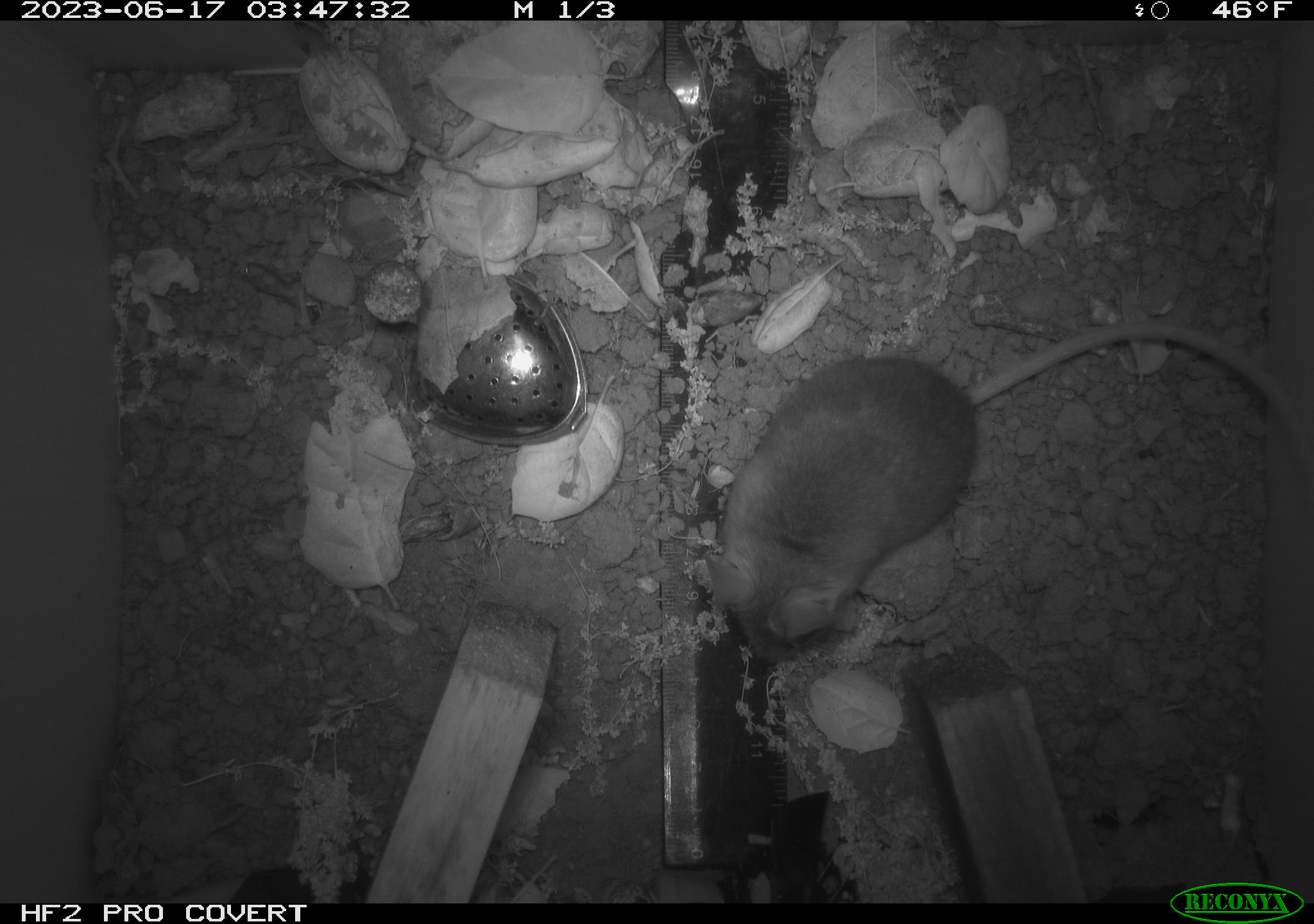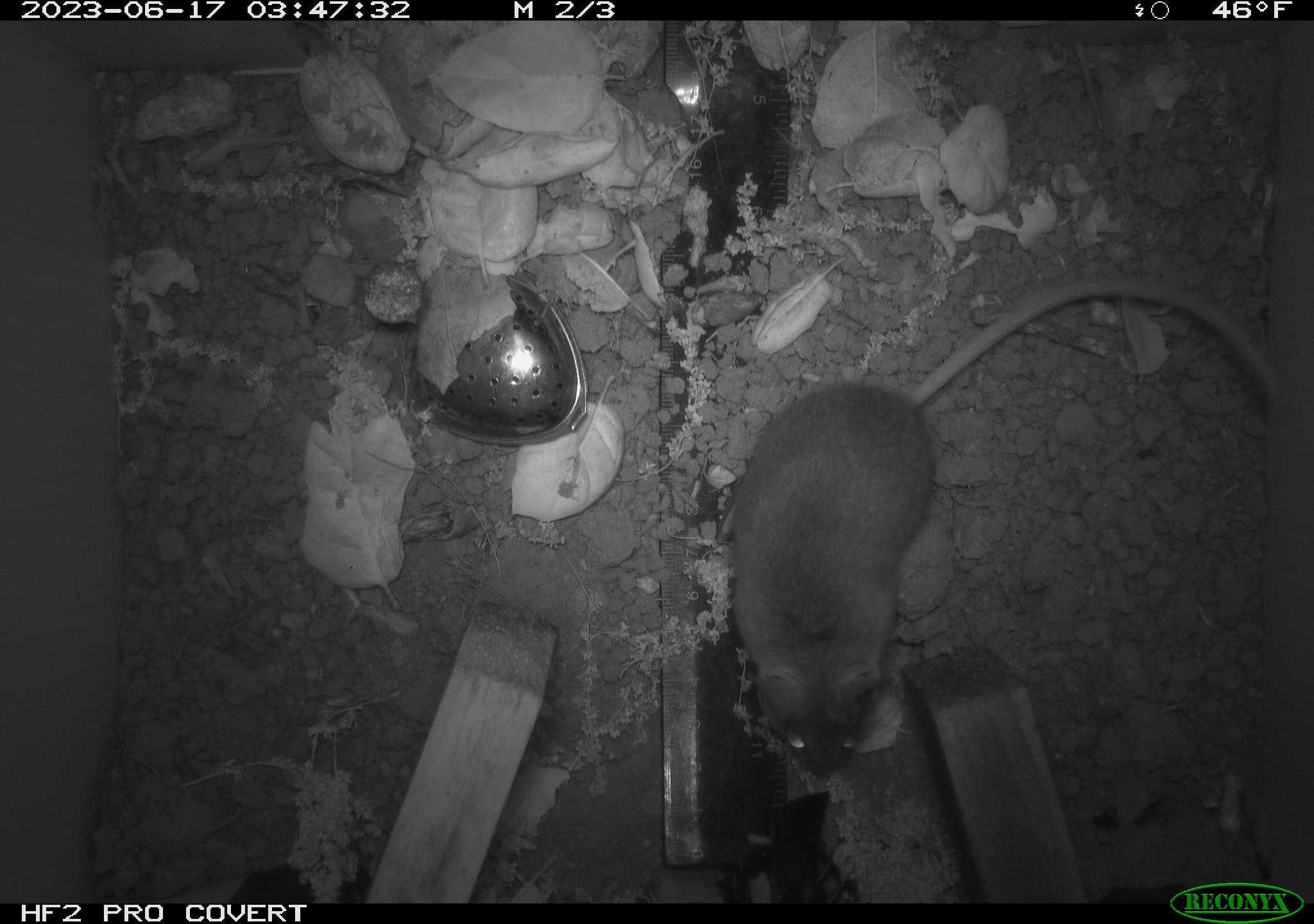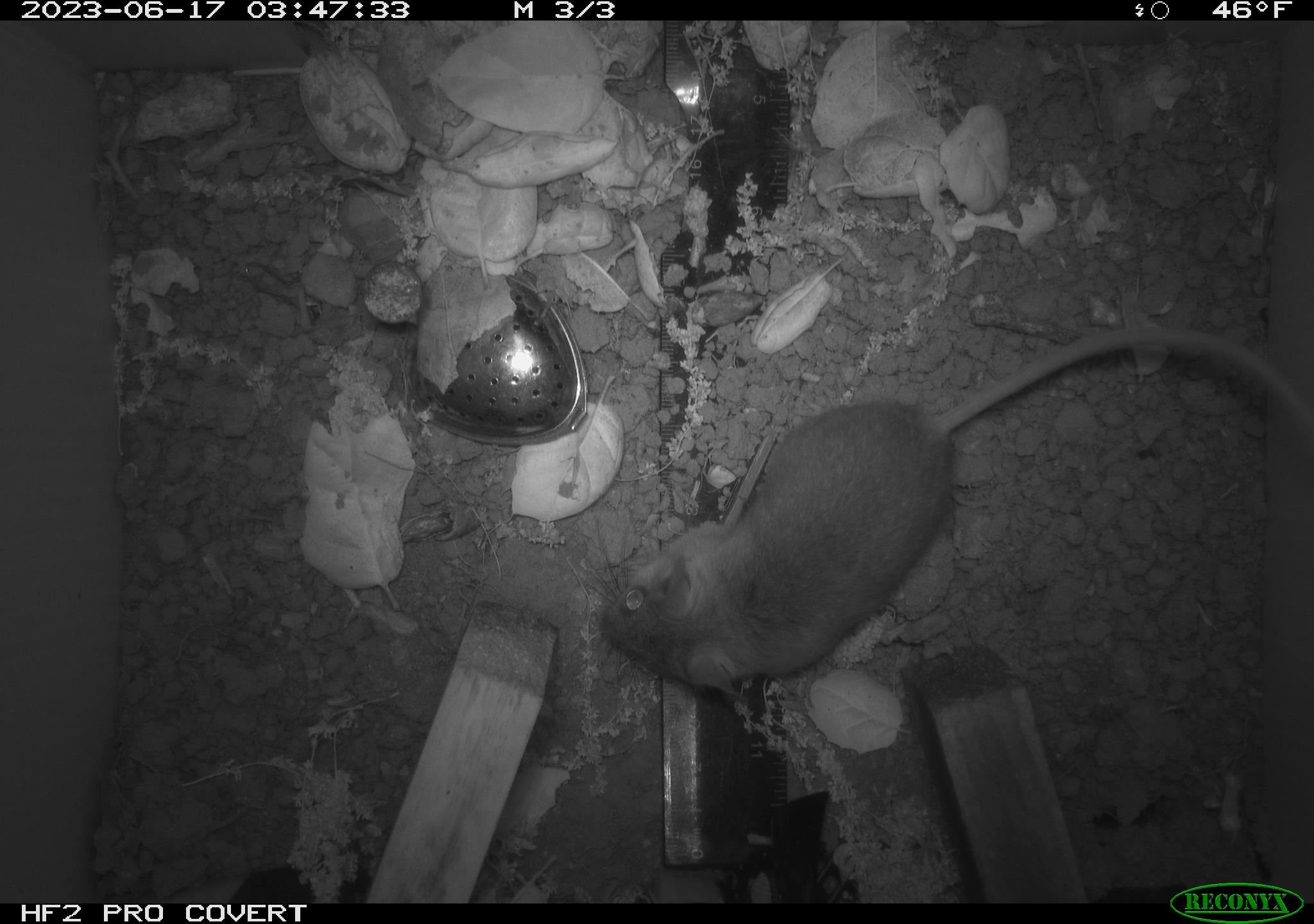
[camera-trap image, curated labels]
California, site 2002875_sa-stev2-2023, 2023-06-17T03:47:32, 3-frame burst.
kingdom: Animalia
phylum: Chordata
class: Mammalia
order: Rodentia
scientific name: Rodentia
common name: mouse species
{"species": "mouse species (Rodentia)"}